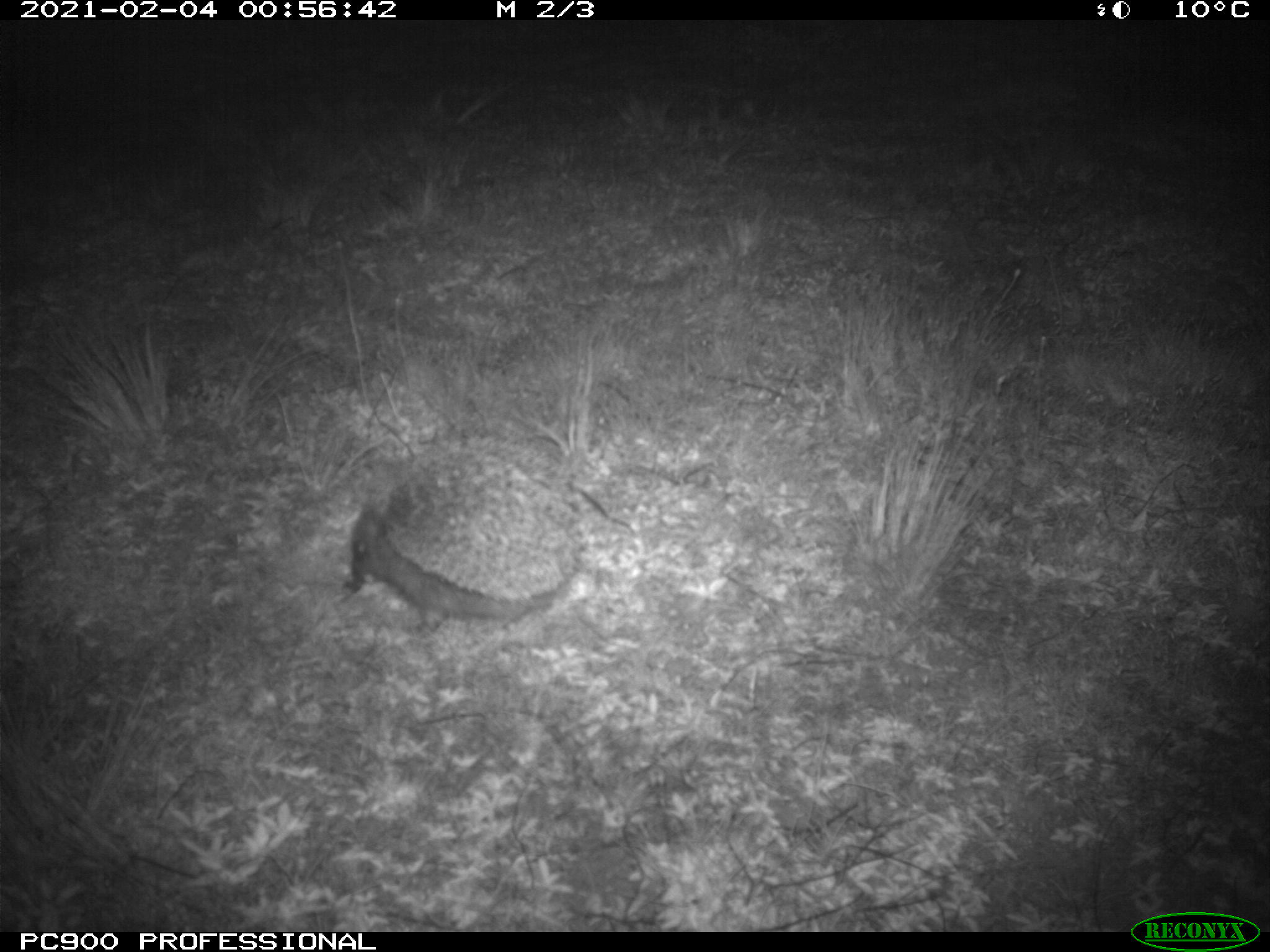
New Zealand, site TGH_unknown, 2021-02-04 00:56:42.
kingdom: Animalia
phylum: Chordata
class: Mammalia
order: Eulipotyphla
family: Erinaceidae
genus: Erinaceus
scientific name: Erinaceus europaeus europaeus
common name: european hedgehog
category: hedgehog